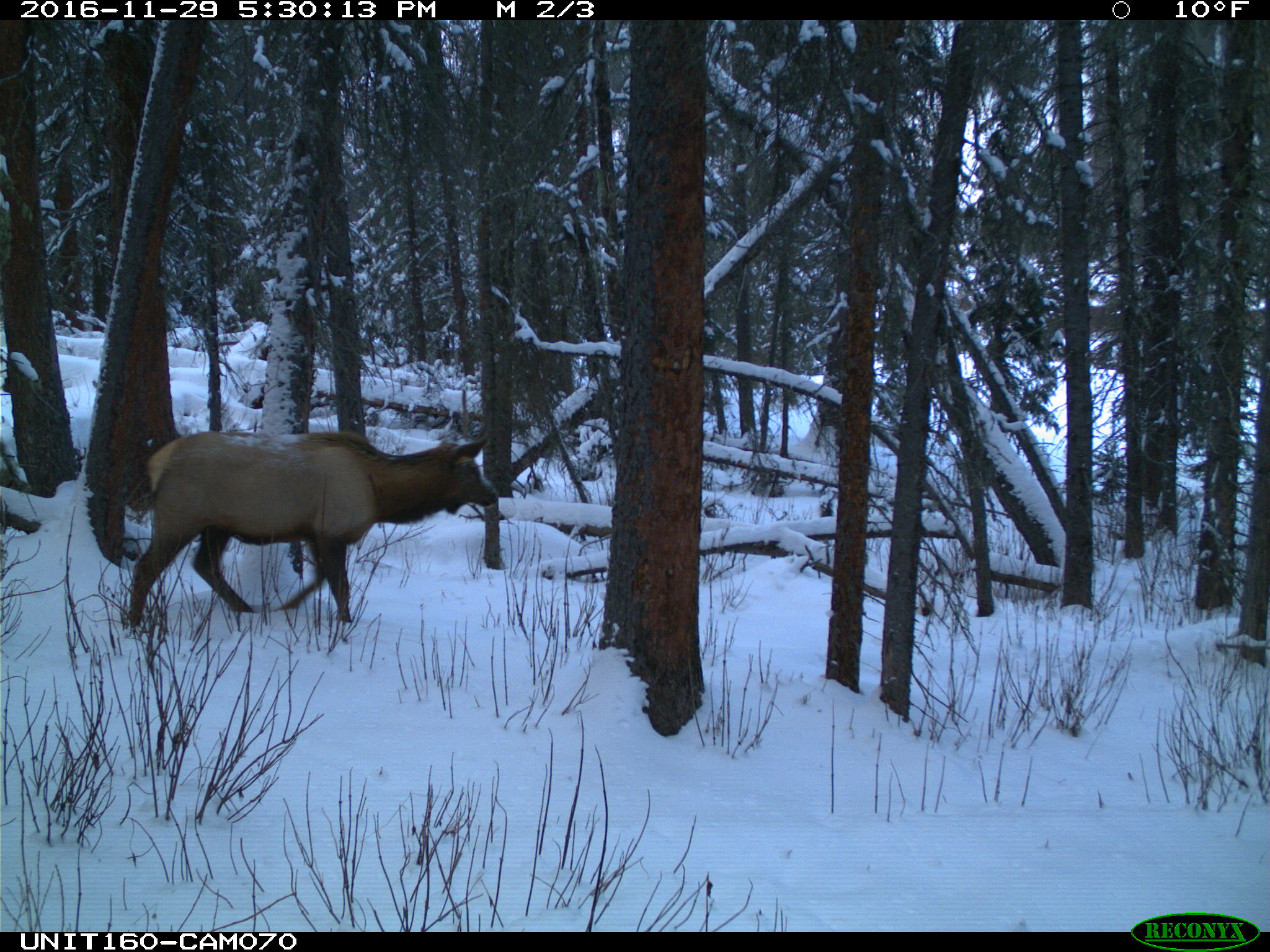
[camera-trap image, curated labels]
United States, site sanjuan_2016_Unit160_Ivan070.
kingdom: Animalia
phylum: Chordata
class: Mammalia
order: Artiodactyla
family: Cervidae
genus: Cervus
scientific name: Cervus elaphus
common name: red deer